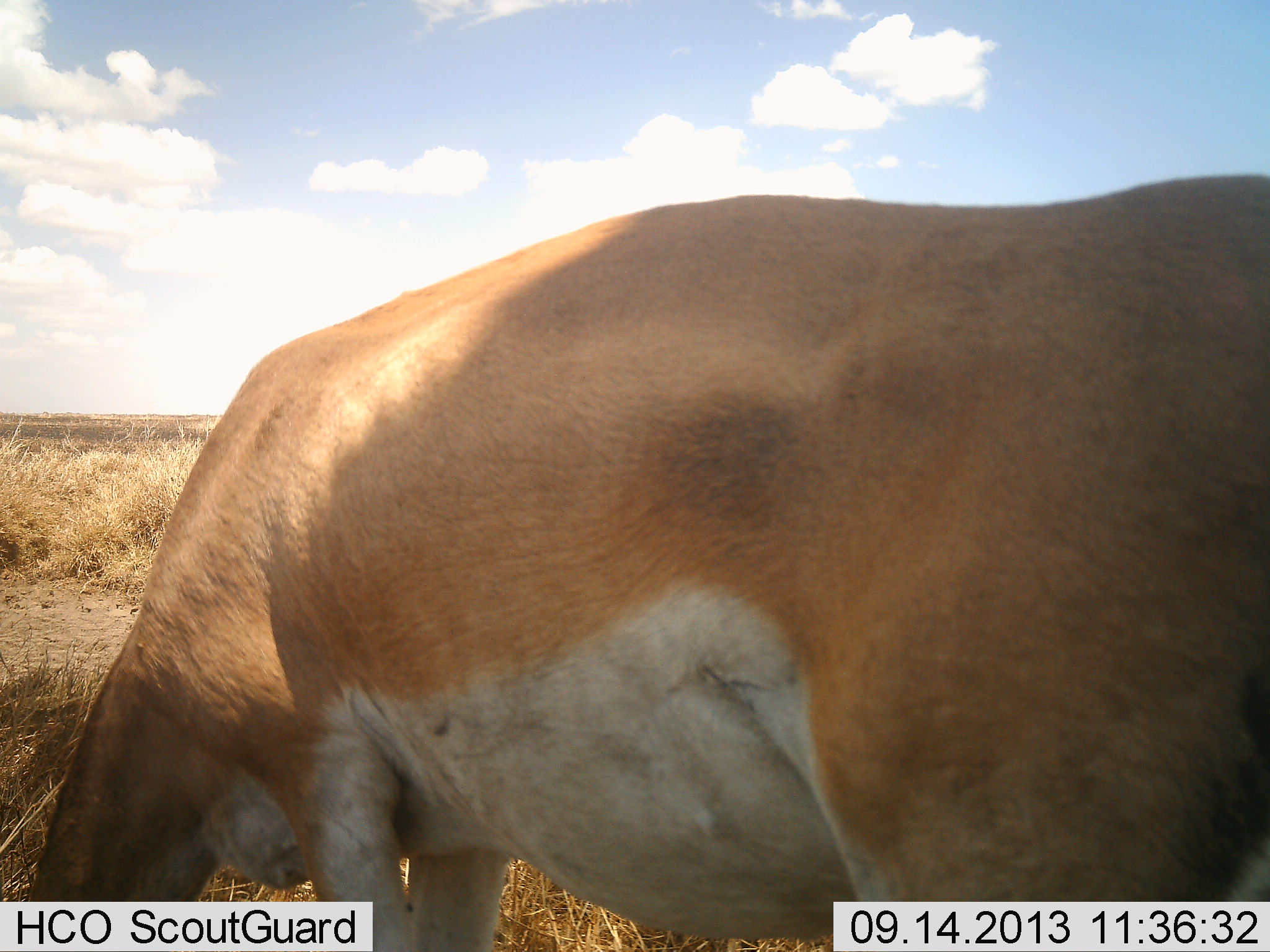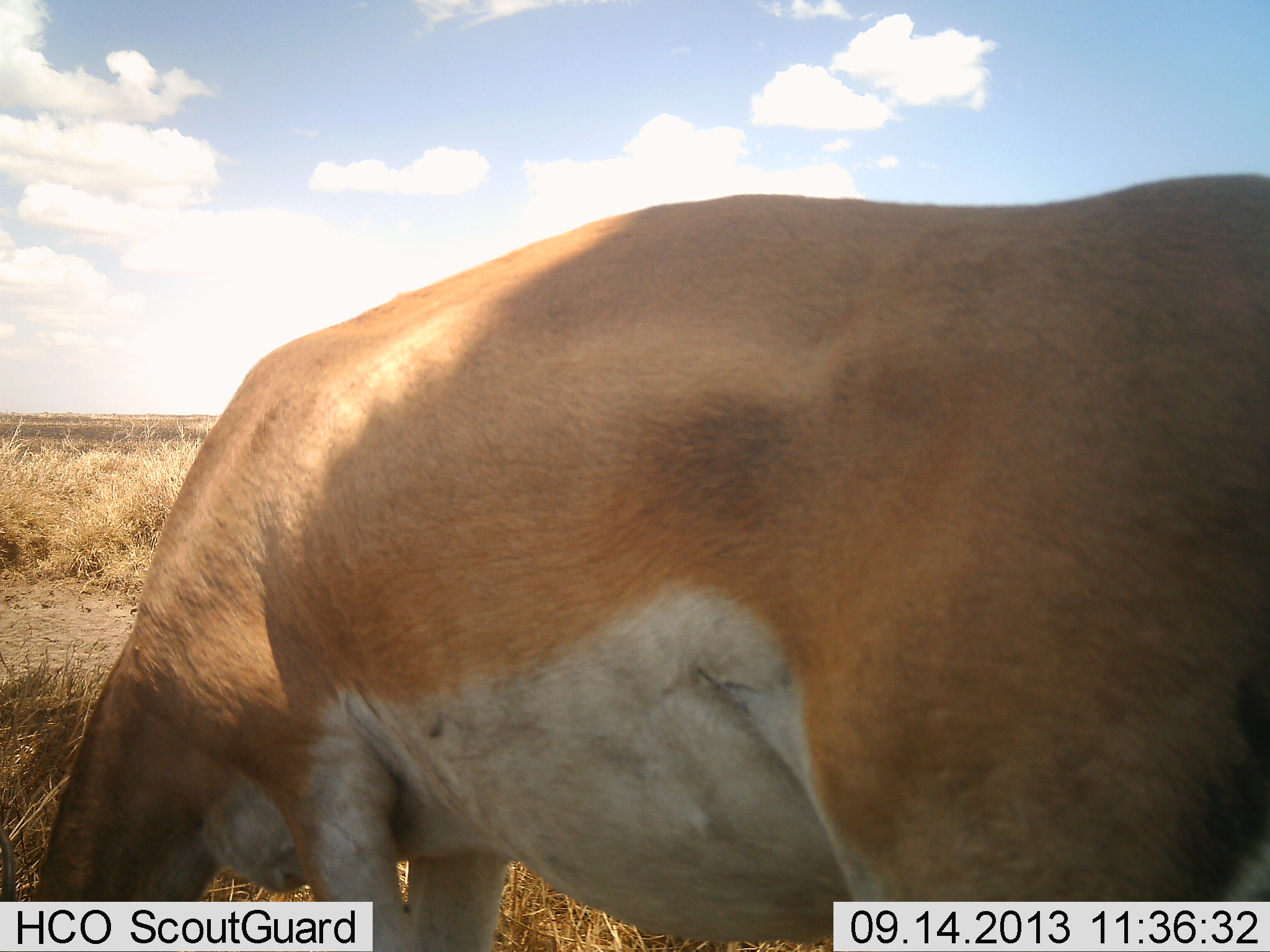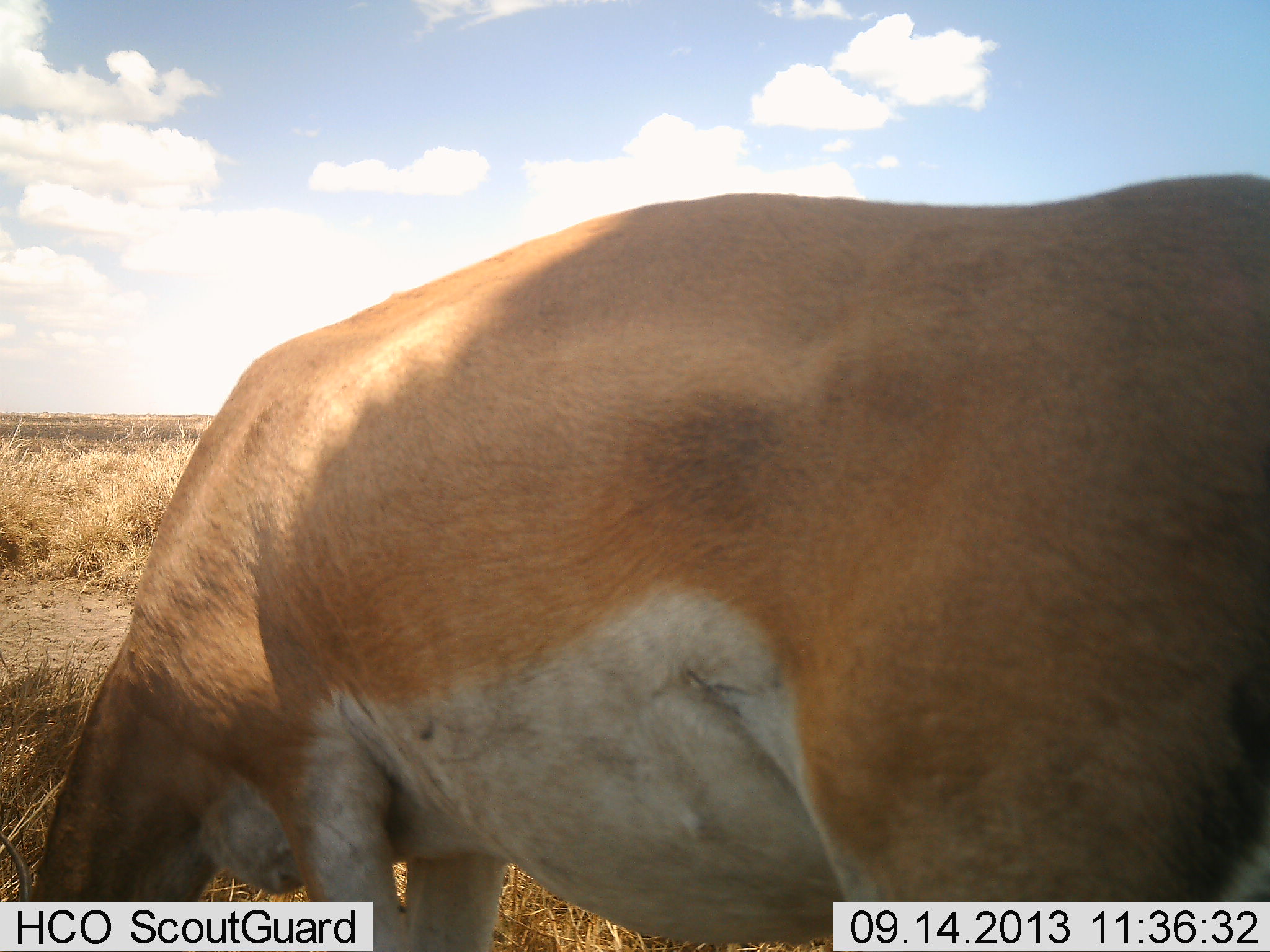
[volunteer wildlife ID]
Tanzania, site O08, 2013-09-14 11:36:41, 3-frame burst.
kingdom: Animalia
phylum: Chordata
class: Mammalia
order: Artiodactyla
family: Bovidae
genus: Nanger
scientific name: Nanger granti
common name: grant's gazelle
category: gazellegrants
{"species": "gazellegrants (grant's gazelle) (Nanger granti)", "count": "1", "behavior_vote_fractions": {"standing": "30%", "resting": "0%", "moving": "0%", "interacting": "0%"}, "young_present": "0%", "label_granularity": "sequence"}